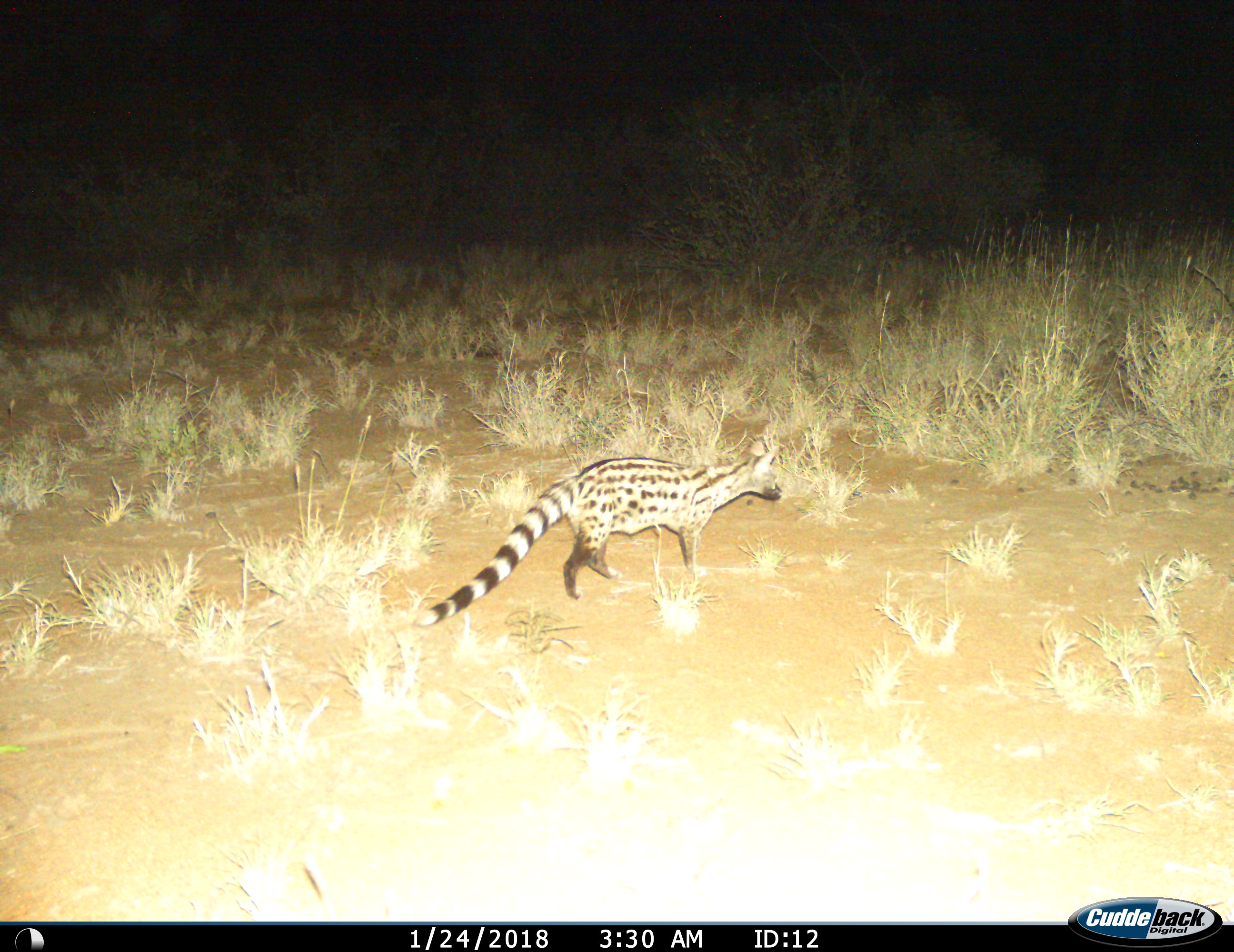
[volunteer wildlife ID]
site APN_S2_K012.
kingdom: Animalia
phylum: Chordata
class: Mammalia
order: Carnivora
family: Viverridae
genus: Genetta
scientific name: Genetta genetta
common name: small-spotted genet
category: genetcommonsmallspotted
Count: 1.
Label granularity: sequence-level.